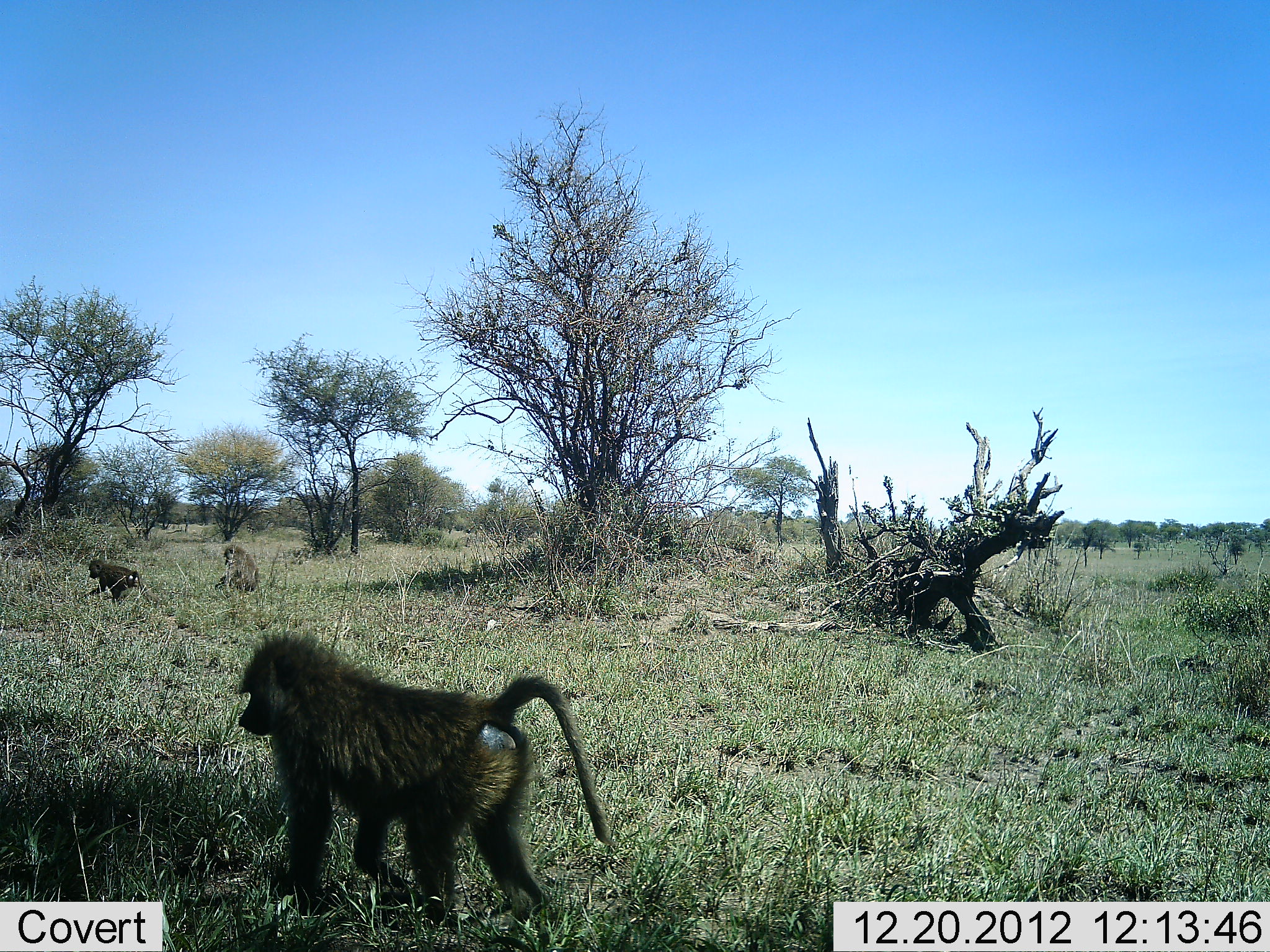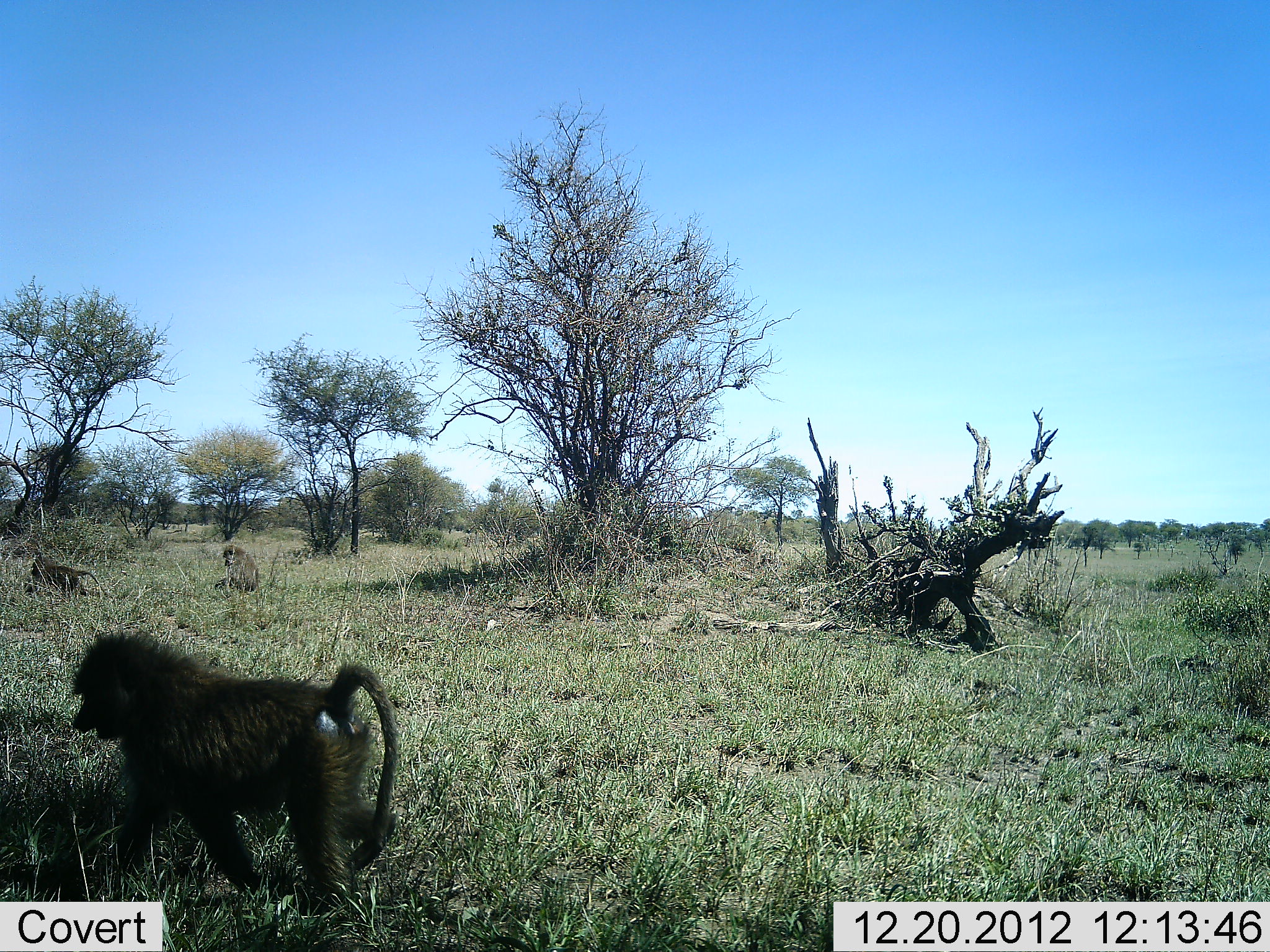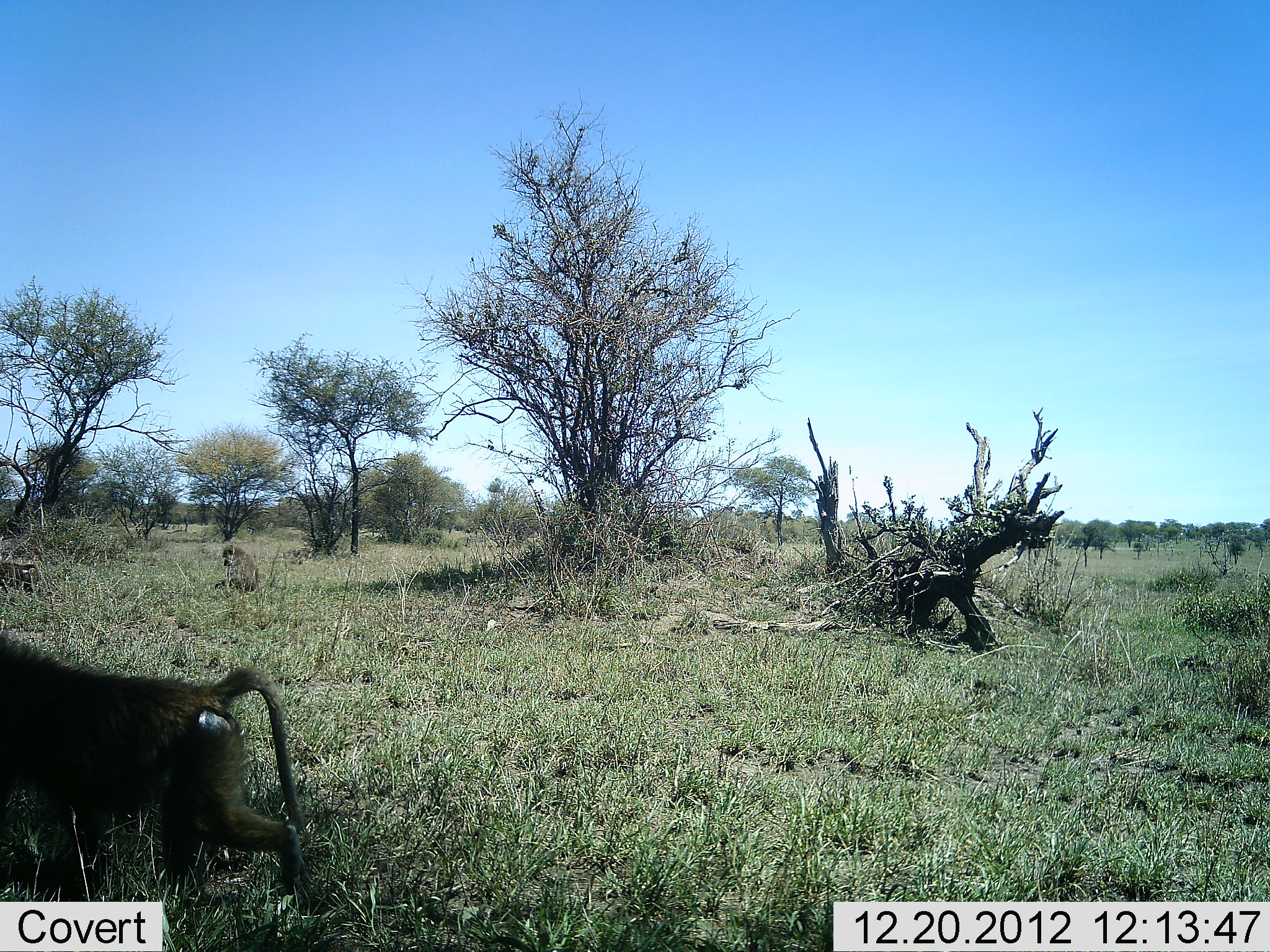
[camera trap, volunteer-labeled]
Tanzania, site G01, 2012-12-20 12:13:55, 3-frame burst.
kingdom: Animalia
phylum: Chordata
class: Mammalia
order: Primates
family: Cercopithecidae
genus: Papio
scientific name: Papio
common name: baboon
Baboon (Papio), count 3. Behavior (volunteer vote fractions): standing 35%, resting 50%, moving 65%, interacting 0%. Young present (vote fraction): 8%. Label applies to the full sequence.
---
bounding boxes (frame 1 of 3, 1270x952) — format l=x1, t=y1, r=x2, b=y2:
animal: l=237, t=629, r=616, b=931; l=83, t=558, r=157, b=607; l=214, t=544, r=260, b=594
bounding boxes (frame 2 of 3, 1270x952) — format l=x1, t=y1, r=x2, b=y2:
animal: l=69, t=630, r=403, b=917; l=27, t=554, r=102, b=596; l=215, t=543, r=261, b=593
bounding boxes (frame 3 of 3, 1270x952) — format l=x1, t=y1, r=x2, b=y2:
animal: l=1, t=626, r=315, b=904; l=216, t=545, r=261, b=594; l=0, t=560, r=39, b=595